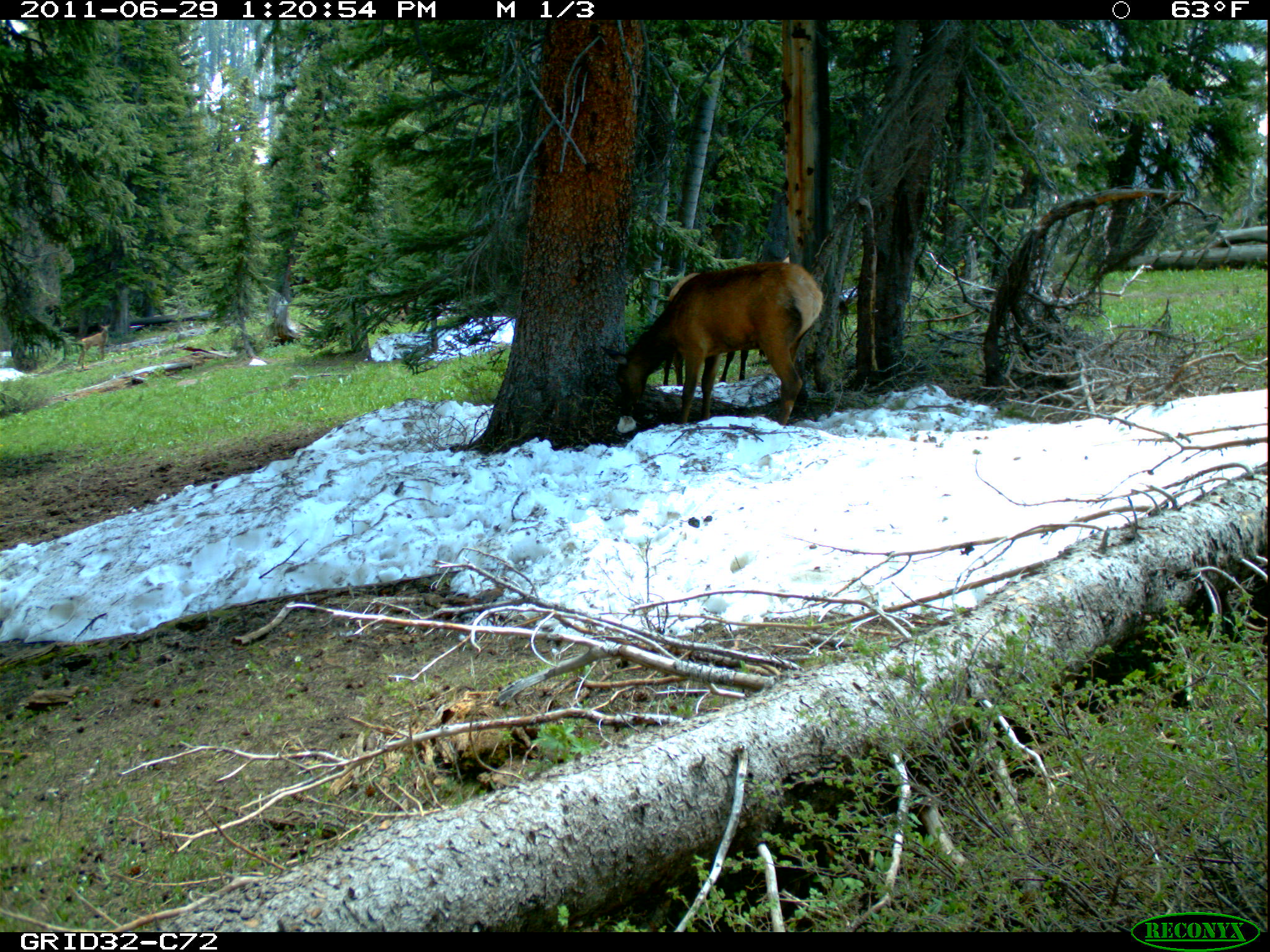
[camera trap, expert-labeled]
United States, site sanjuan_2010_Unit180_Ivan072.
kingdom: Animalia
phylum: Chordata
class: Mammalia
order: Artiodactyla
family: Cervidae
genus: Cervus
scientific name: Cervus elaphus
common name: red deer